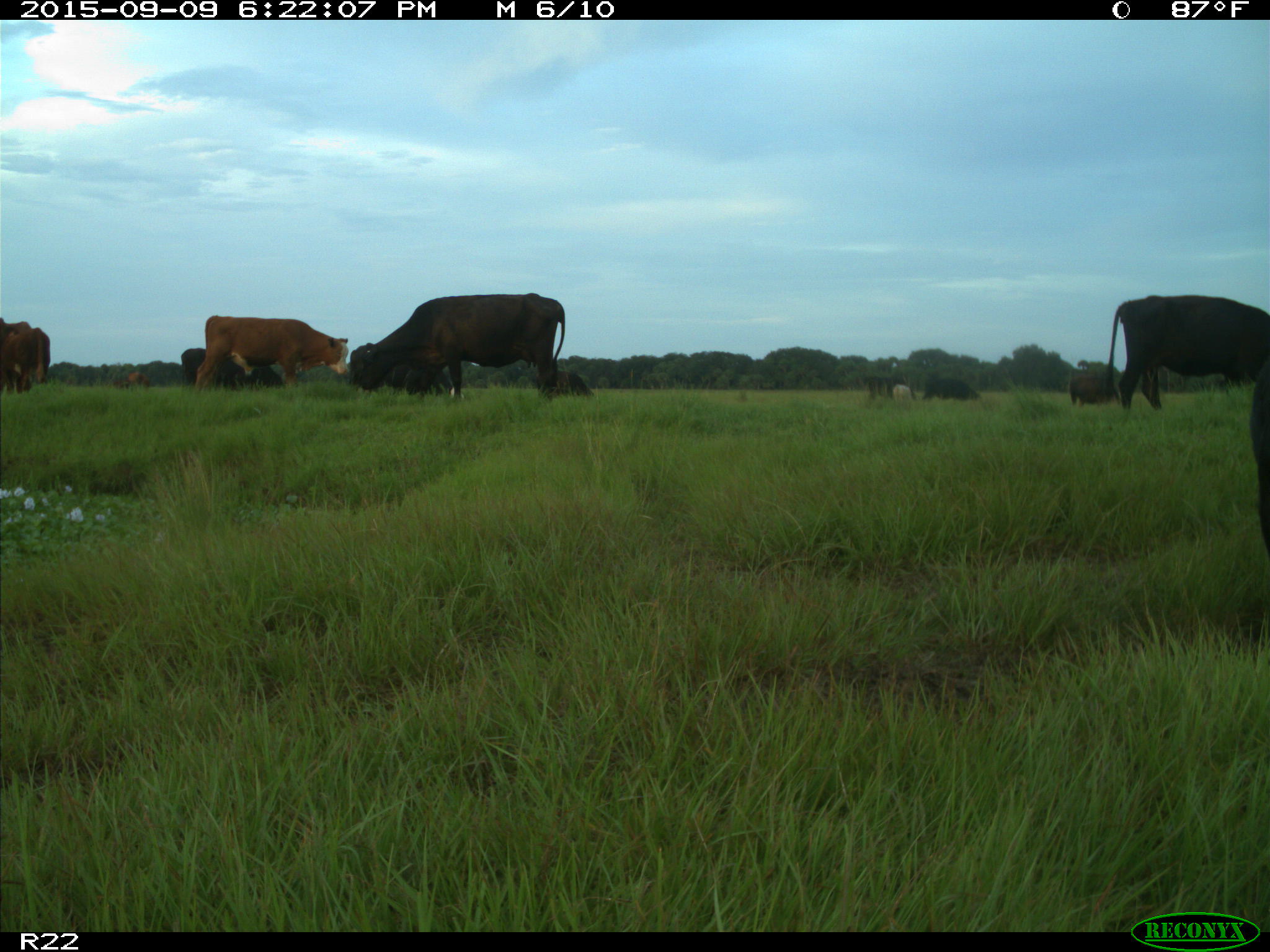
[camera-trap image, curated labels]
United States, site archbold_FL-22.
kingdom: Animalia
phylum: Chordata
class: Mammalia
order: Artiodactyla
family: Bovidae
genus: Bos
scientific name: Bos taurus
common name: domestic cow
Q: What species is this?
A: Bos taurus (domestic cow).